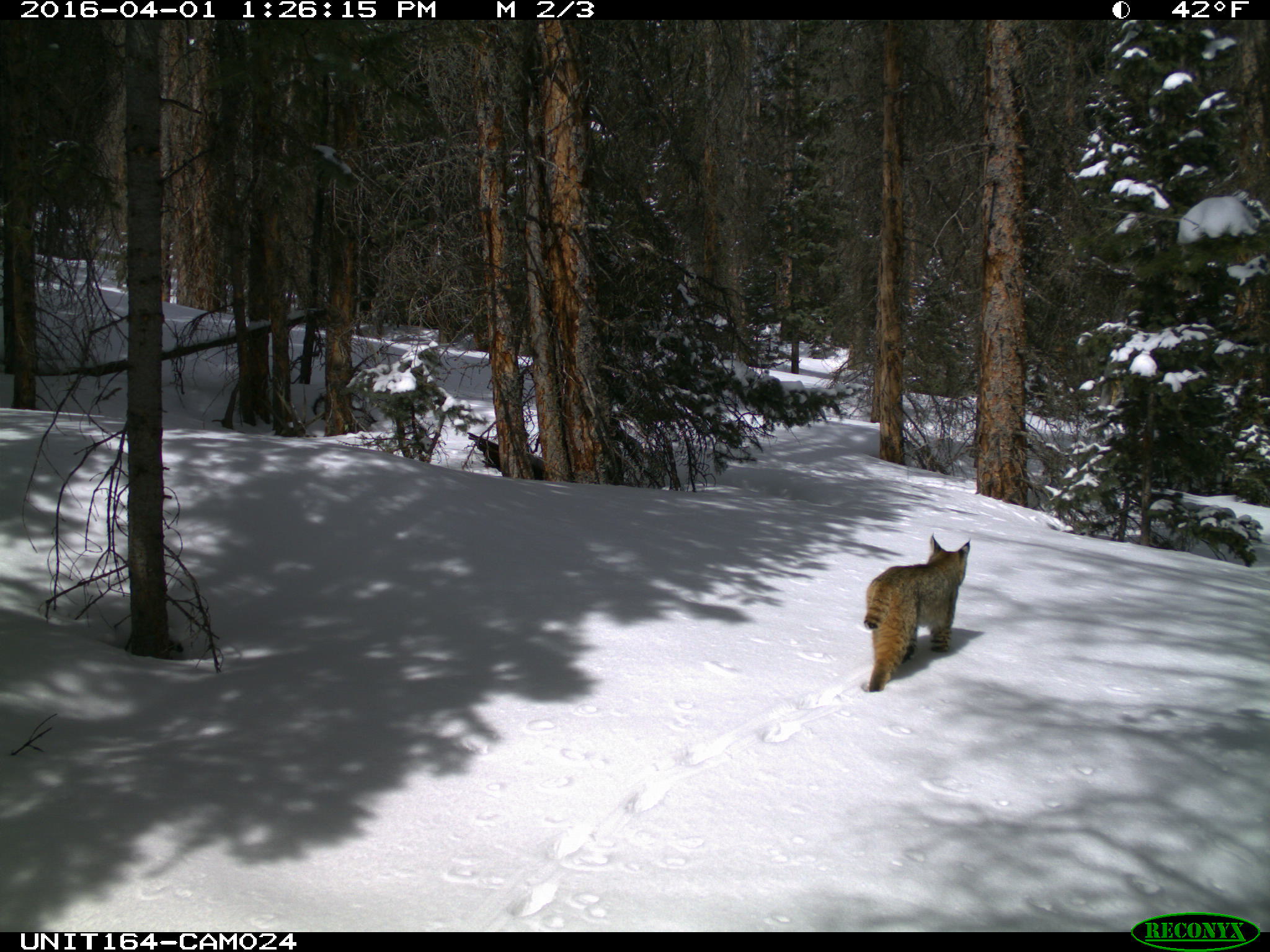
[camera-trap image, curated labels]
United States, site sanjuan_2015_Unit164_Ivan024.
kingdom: Animalia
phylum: Chordata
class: Mammalia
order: Carnivora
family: Felidae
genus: Lynx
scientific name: Lynx rufus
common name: bobcat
Lynx rufus (bobcat).